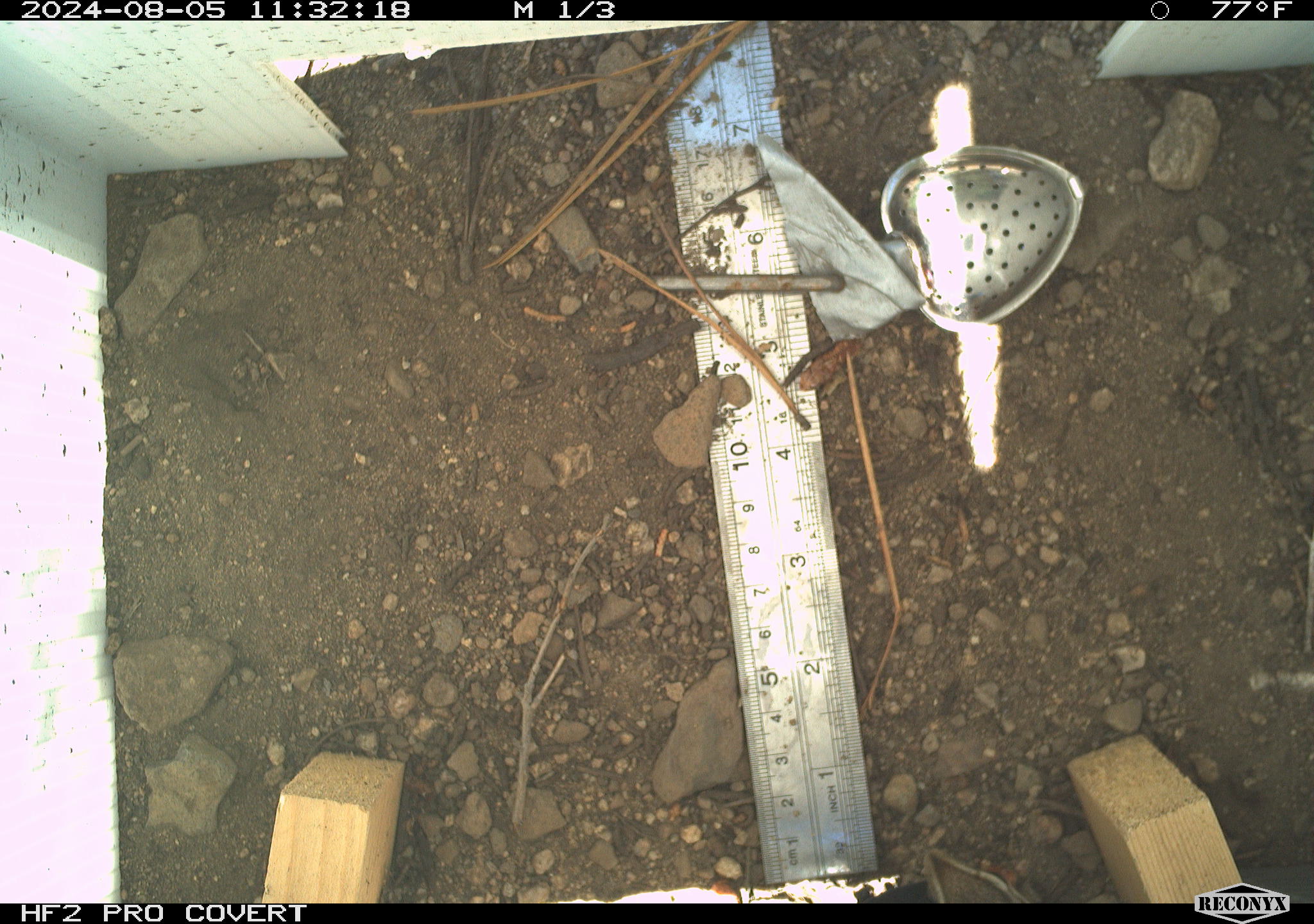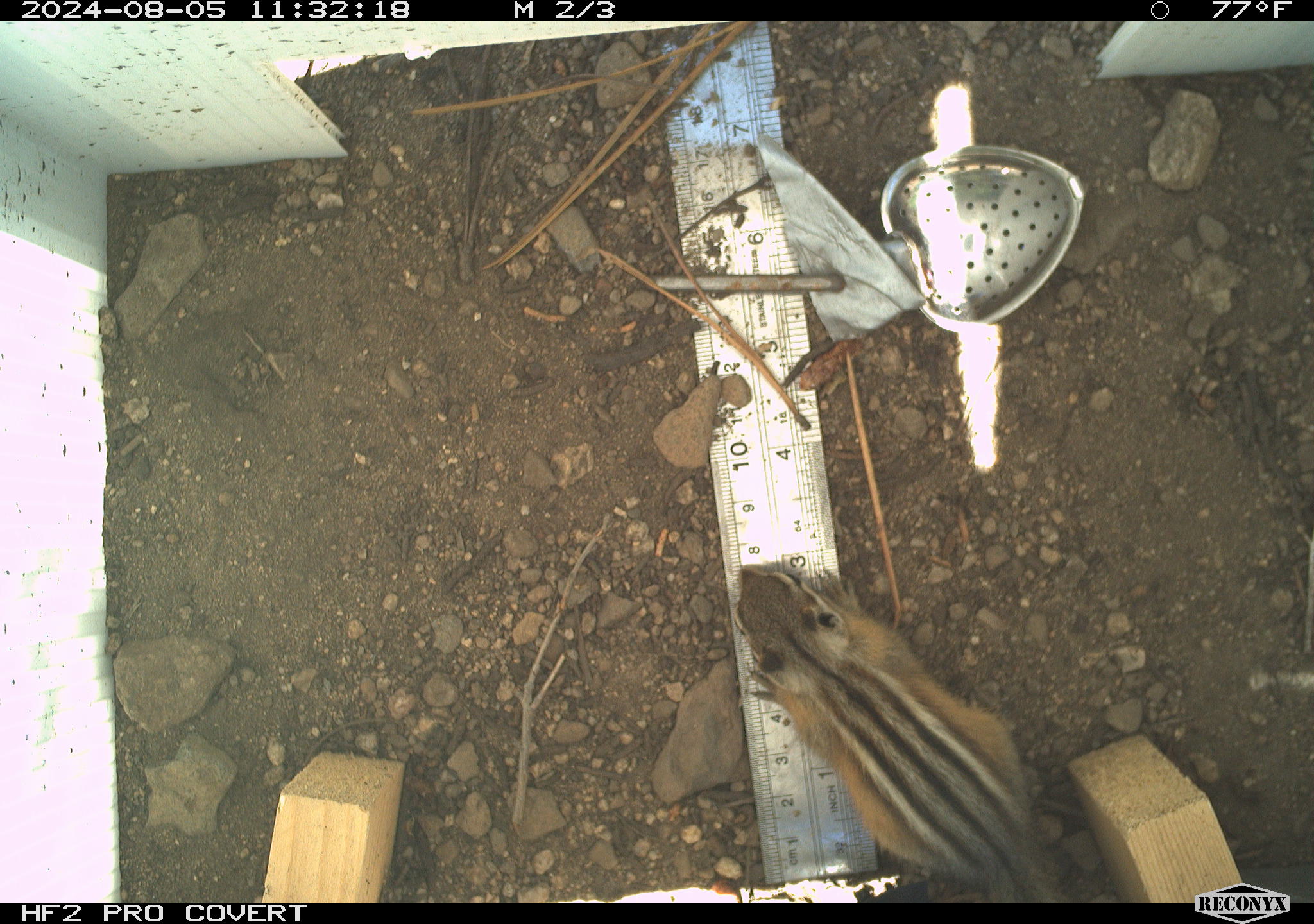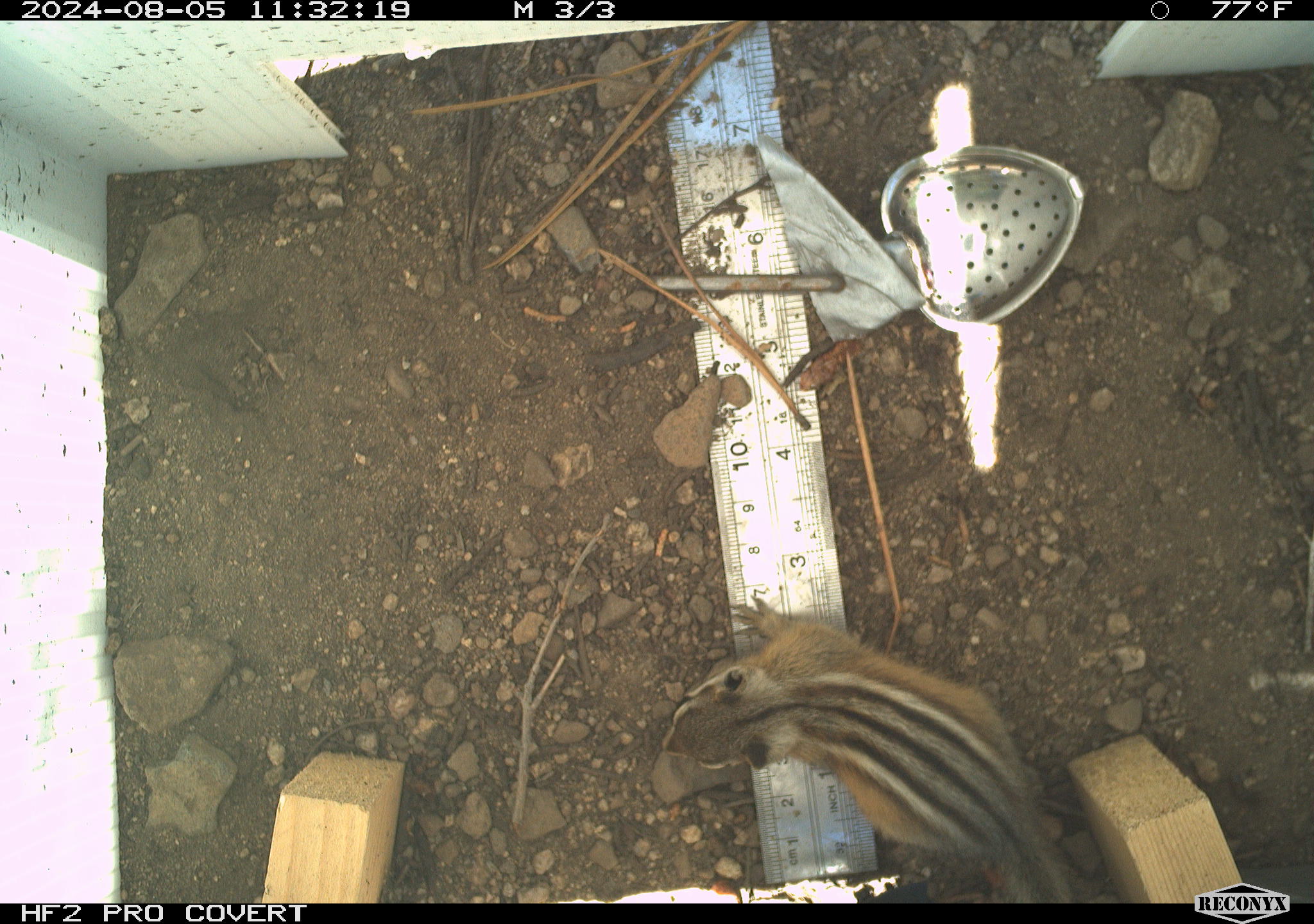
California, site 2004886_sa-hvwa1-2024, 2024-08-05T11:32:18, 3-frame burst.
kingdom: Animalia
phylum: Chordata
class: Mammalia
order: Rodentia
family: Sciuridae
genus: Neotamias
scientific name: Neotamias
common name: western chipmunks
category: neotamias species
Neotamias species (western chipmunks) (Neotamias).